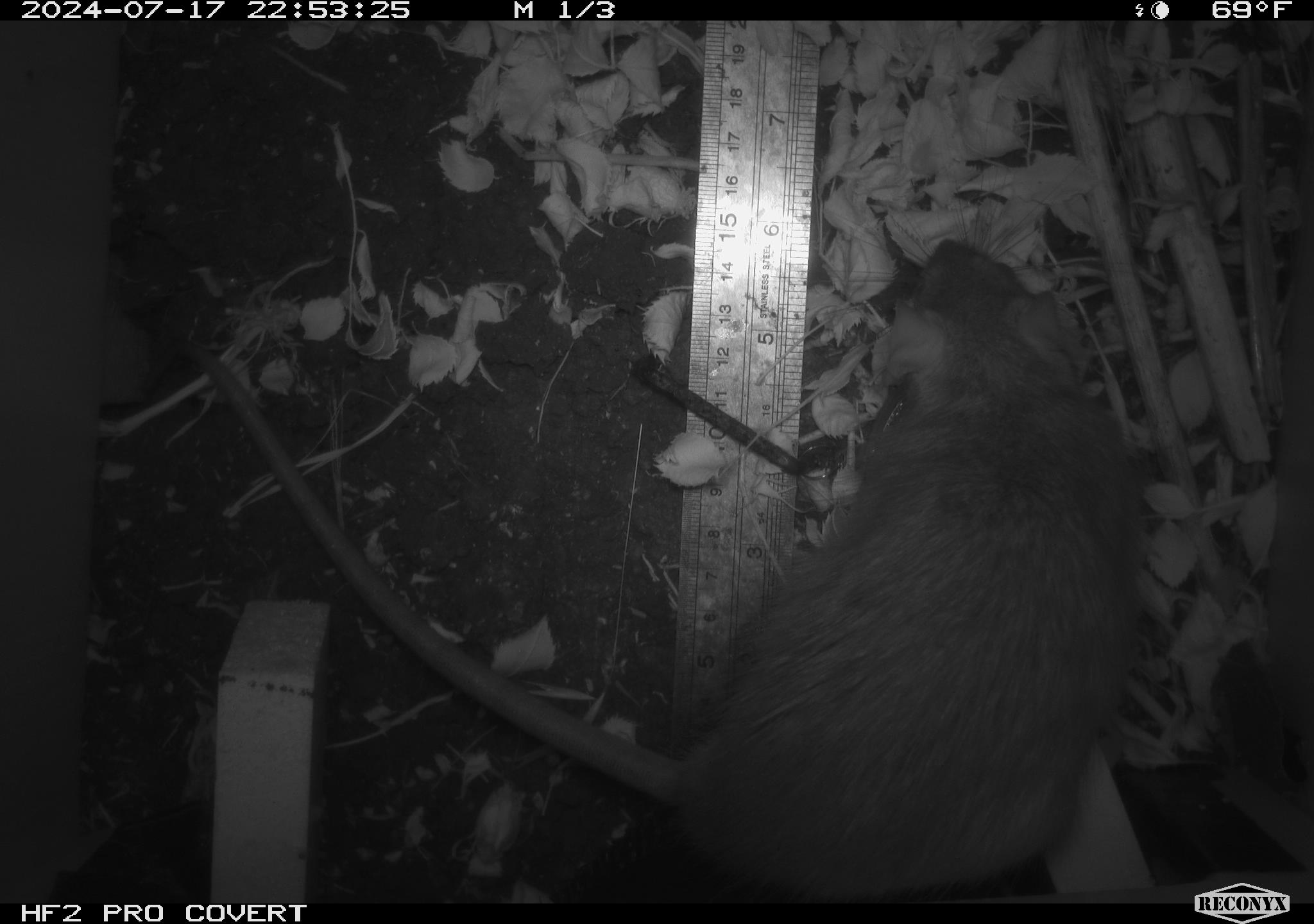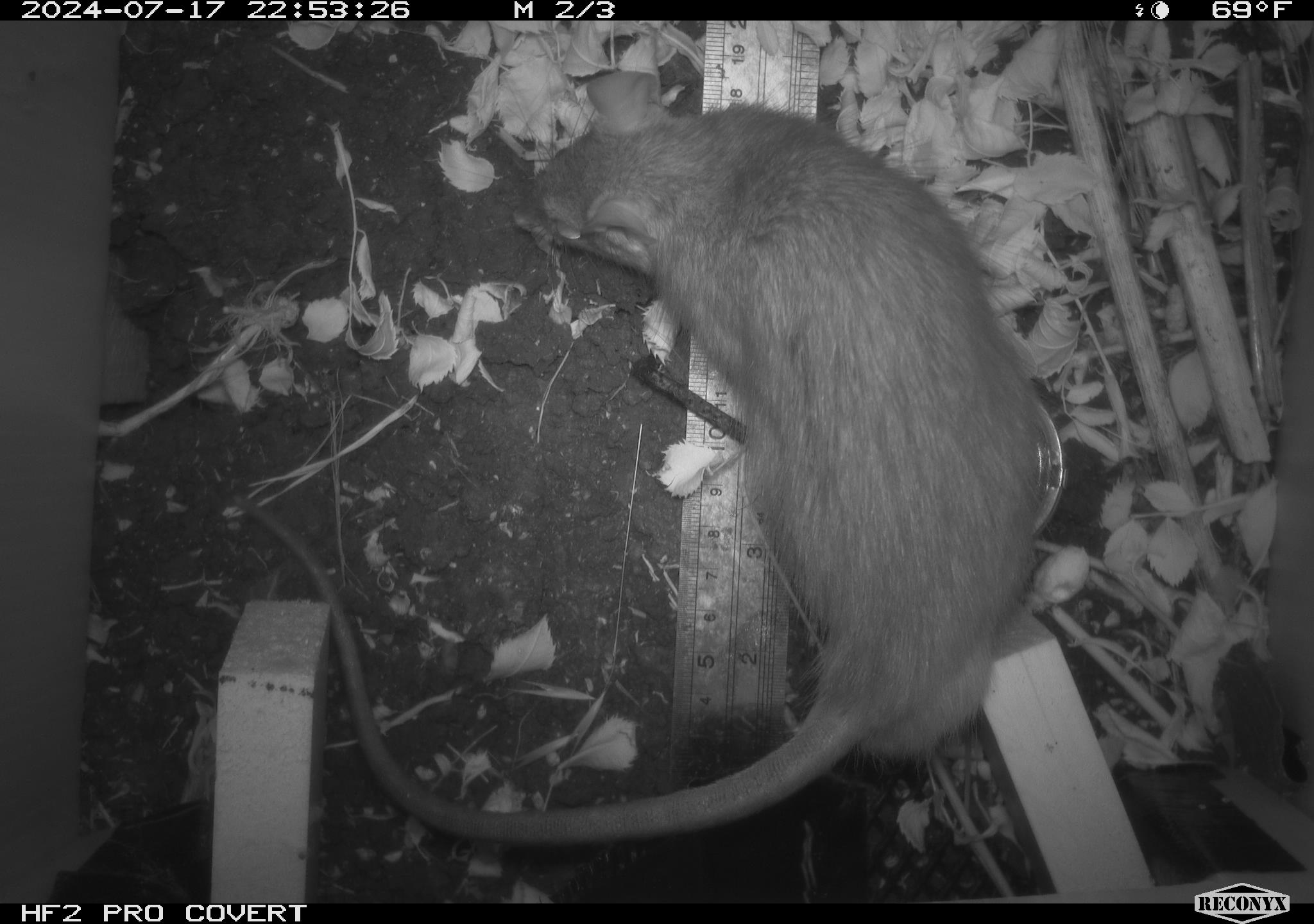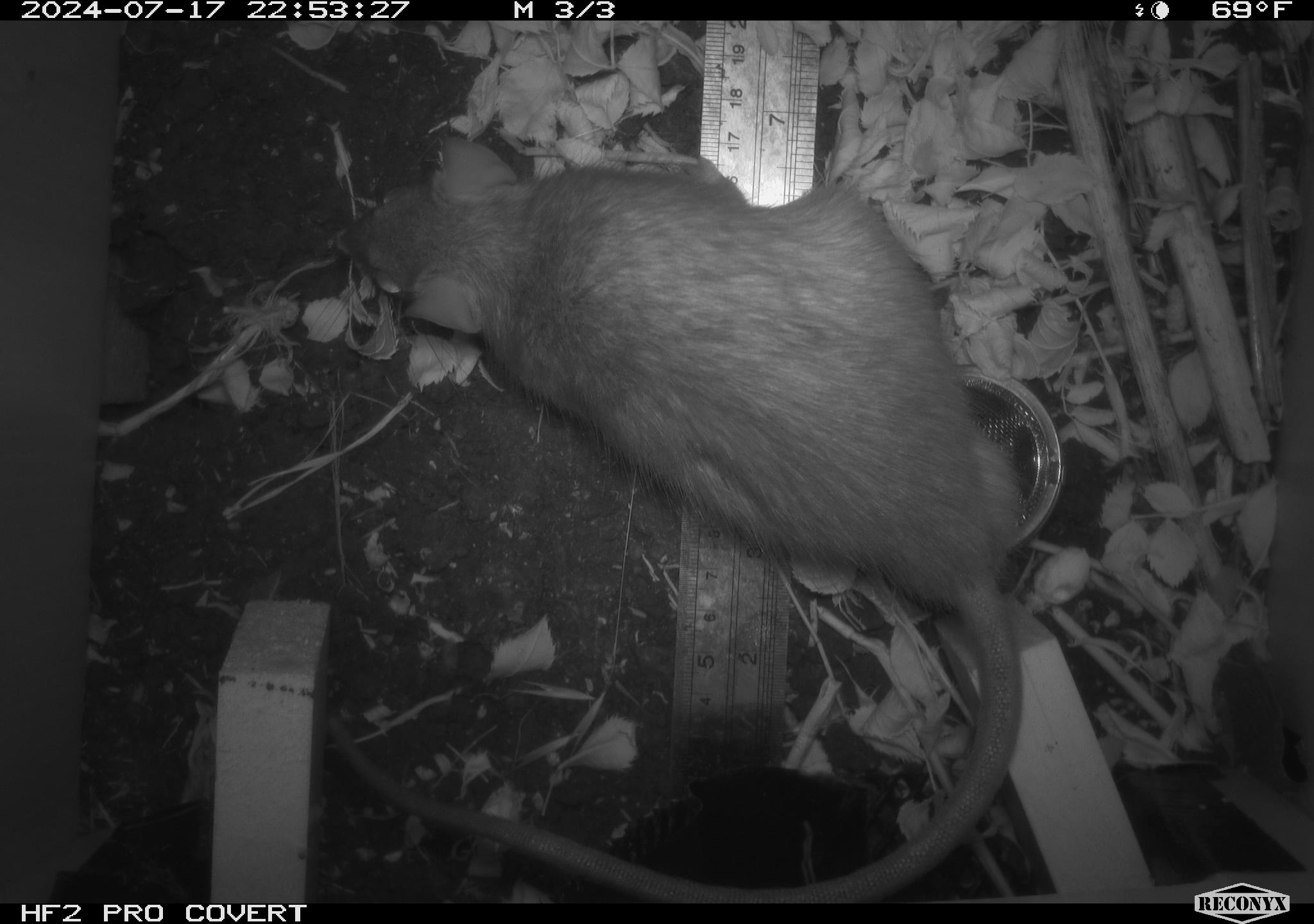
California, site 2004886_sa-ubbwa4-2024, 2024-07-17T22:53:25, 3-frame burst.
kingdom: Animalia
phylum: Chordata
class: Mammalia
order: Rodentia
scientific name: Rodentia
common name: woodrat or rat or mouse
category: woodrat or rat or mouse species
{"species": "woodrat or rat or mouse species (woodrat or rat or mouse) (Rodentia)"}